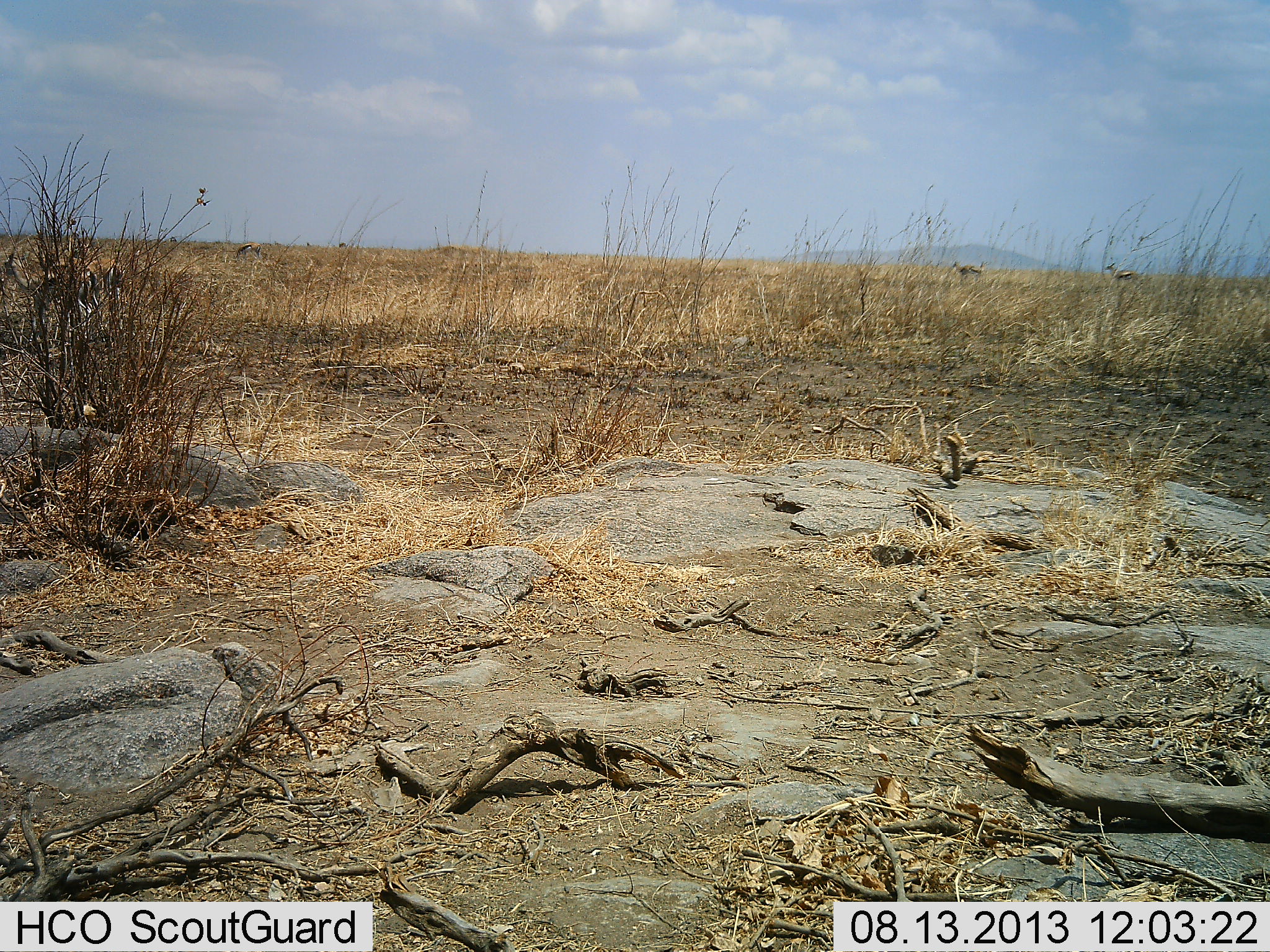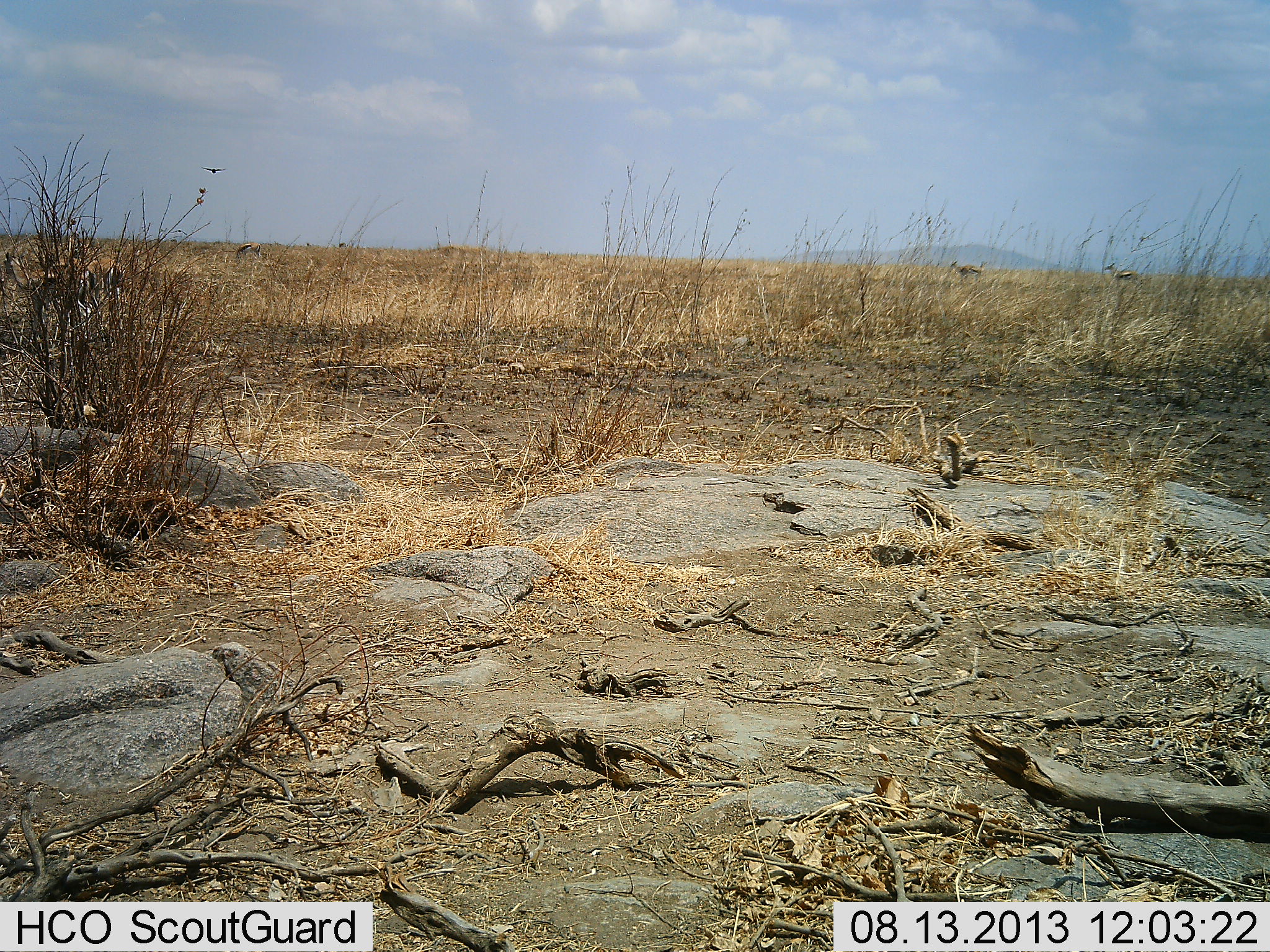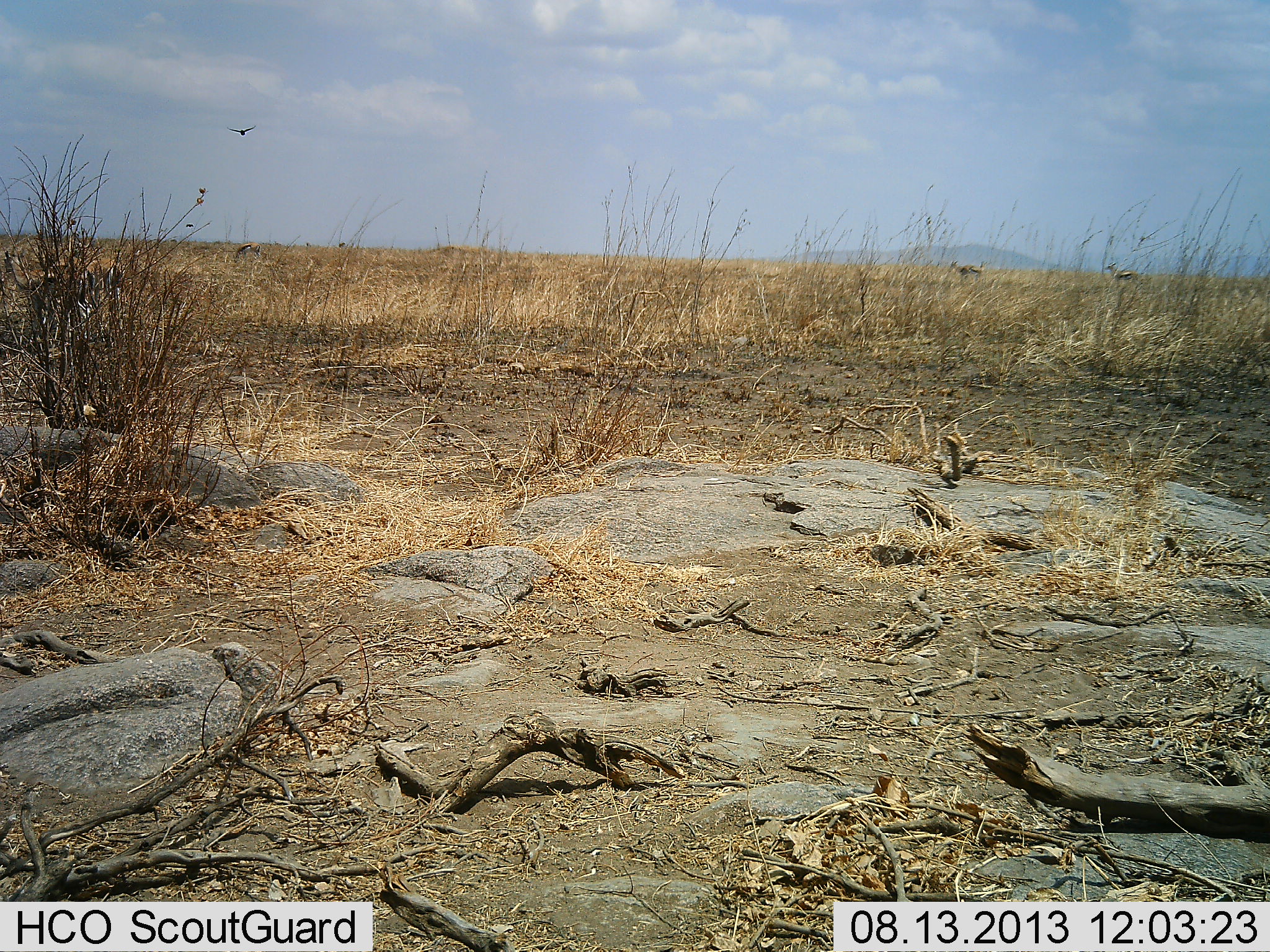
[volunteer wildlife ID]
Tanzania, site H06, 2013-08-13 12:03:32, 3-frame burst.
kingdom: Animalia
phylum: Chordata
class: Mammalia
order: Artiodactyla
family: Bovidae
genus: Eudorcas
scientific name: Eudorcas thomsonii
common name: thomson's gazelle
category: gazellethomsons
Gazellethomsons (thomson's gazelle) (Eudorcas thomsonii), count 4. Behavior (volunteer vote fractions): standing 100%, resting 0%, moving 0%, interacting 0%. Young present (vote fraction): 0%. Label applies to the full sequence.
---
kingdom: Animalia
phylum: Chordata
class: Aves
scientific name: Aves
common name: bird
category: otherbird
Otherbird (bird) (Aves), count 1. Behavior (volunteer vote fractions): standing 0%, resting 0%, moving 92%, interacting 0%. Young present (vote fraction): 0%. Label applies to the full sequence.